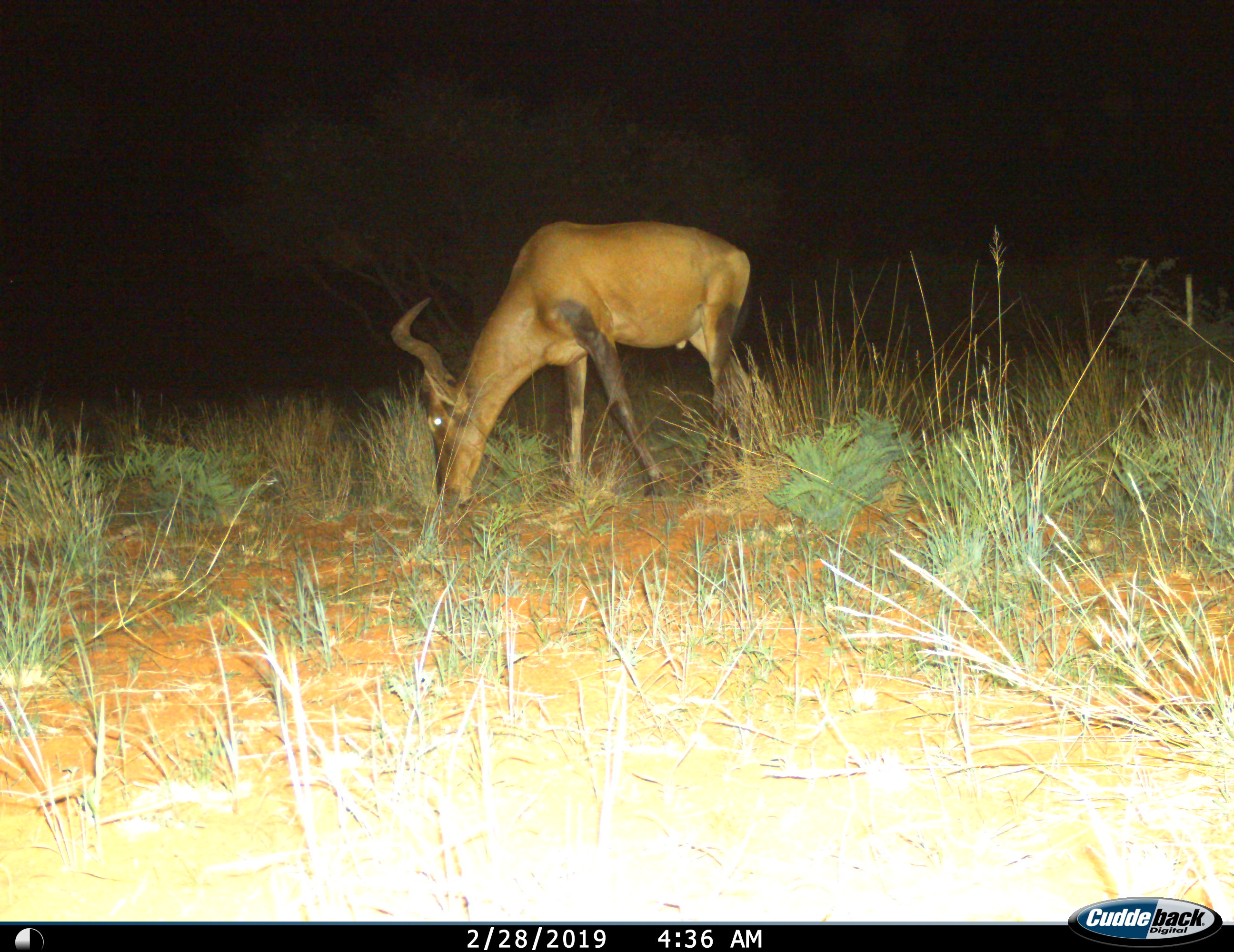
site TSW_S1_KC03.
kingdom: Animalia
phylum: Chordata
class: Mammalia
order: Artiodactyla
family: Bovidae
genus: Alcelaphus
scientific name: Alcelaphus buselaphus caama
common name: red hartebeest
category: hartebeestred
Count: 1.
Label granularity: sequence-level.